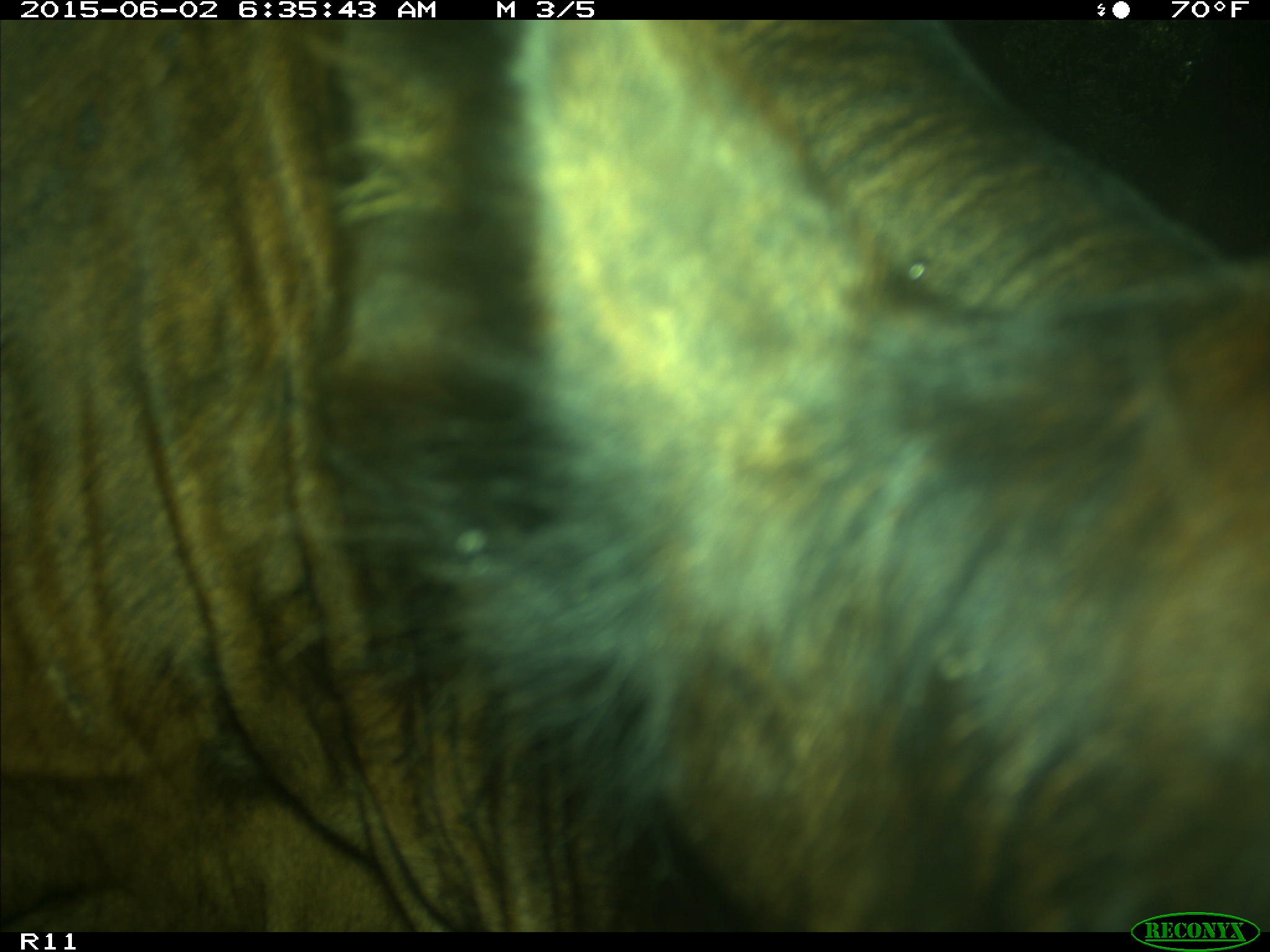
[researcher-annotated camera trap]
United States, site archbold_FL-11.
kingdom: Animalia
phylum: Chordata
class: Mammalia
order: Artiodactyla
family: Bovidae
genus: Bos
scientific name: Bos taurus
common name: domestic cow